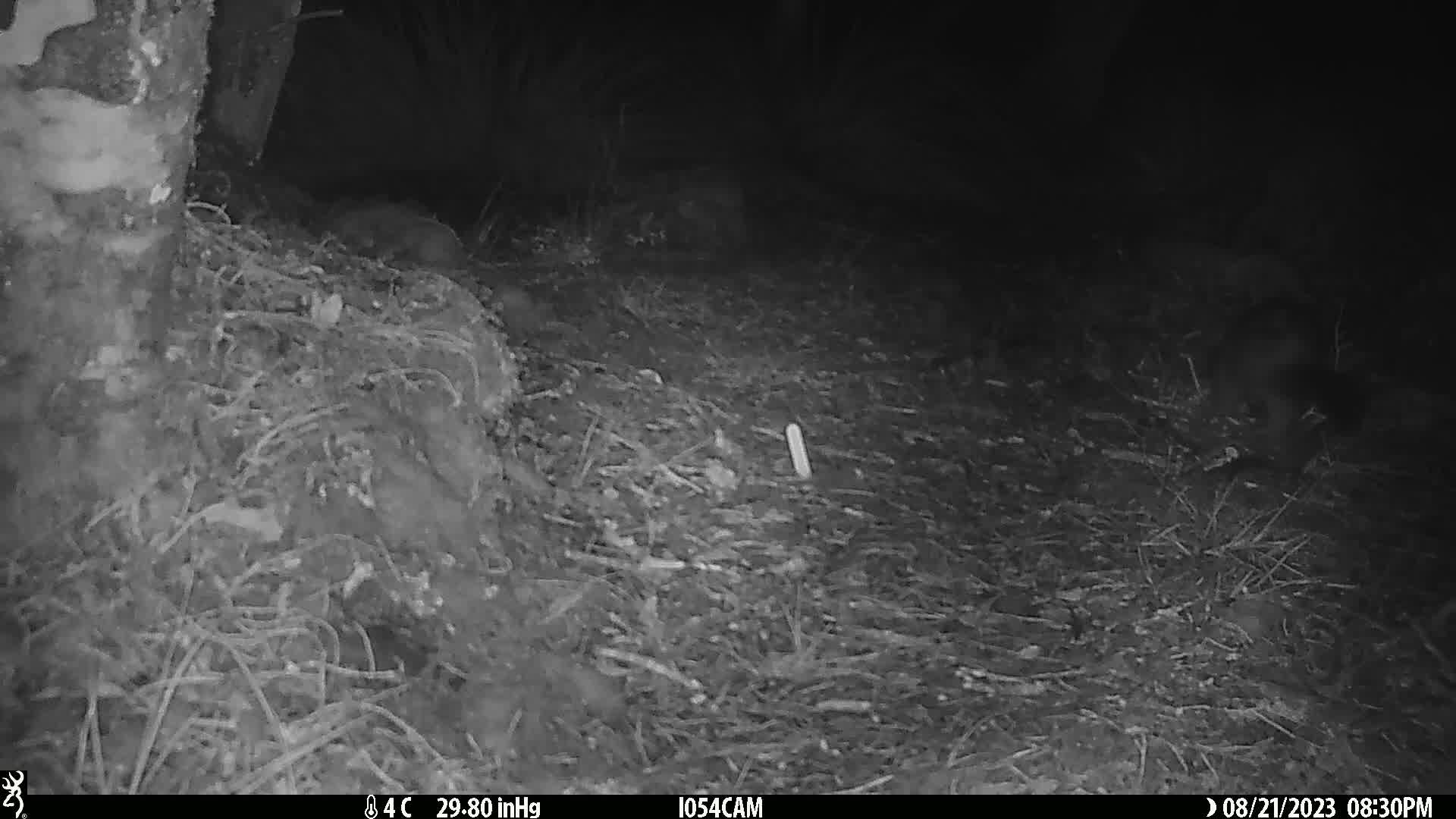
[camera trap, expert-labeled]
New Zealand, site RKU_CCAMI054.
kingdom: Animalia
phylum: Chordata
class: Mammalia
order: Diprotodontia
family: Phalangeridae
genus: Trichosurus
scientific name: Trichosurus vulpecula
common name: common brushtail possum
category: possum